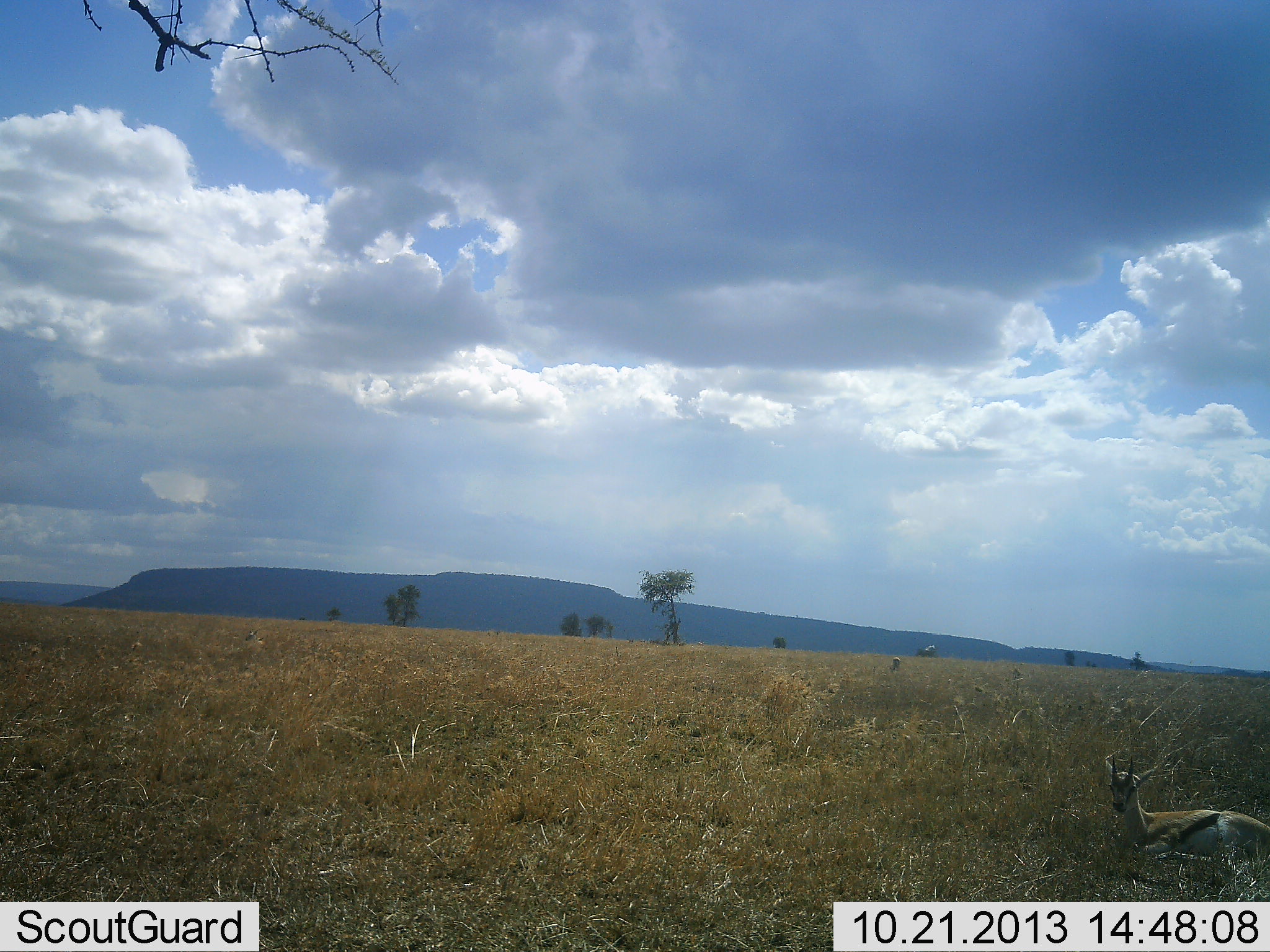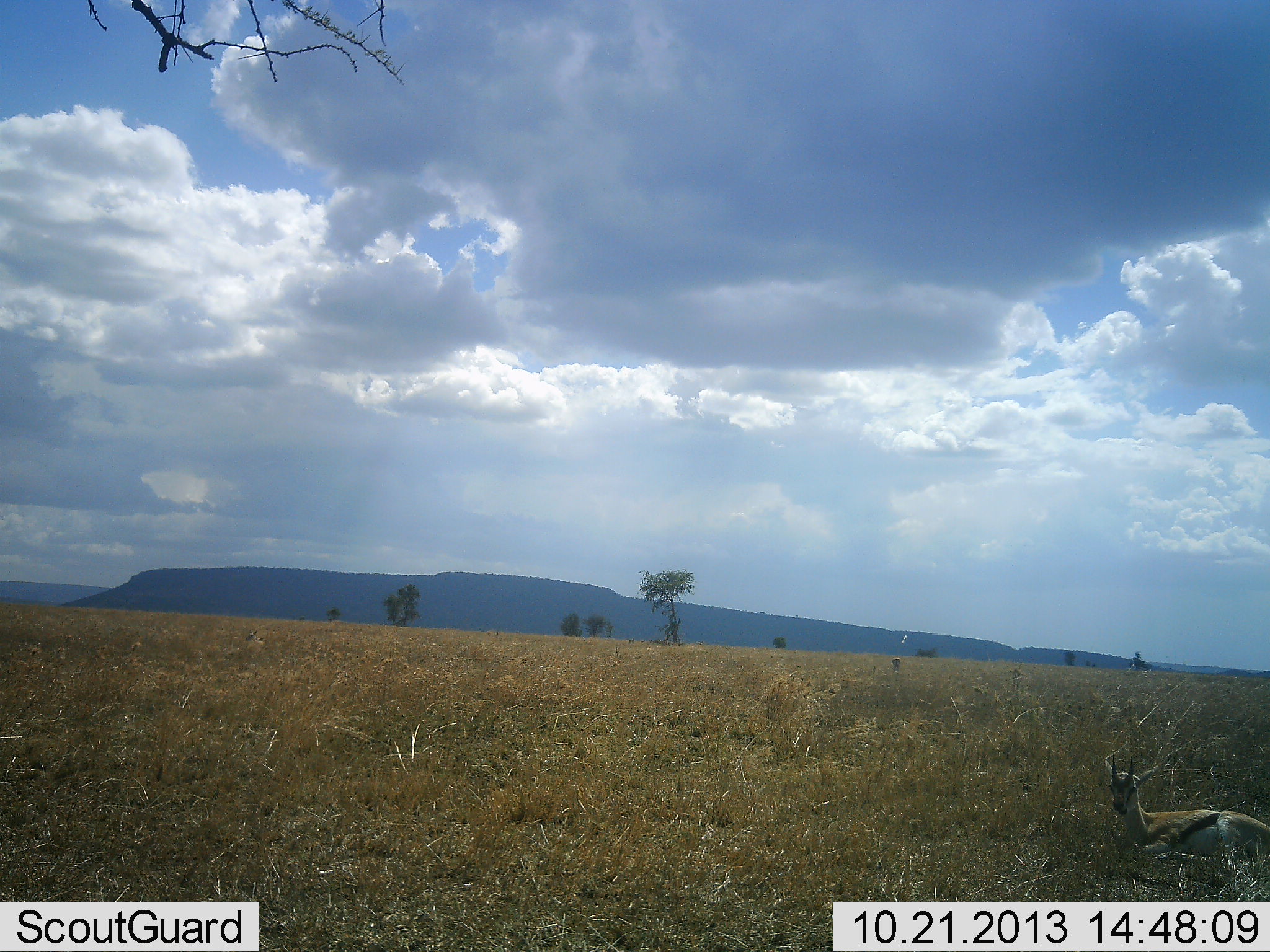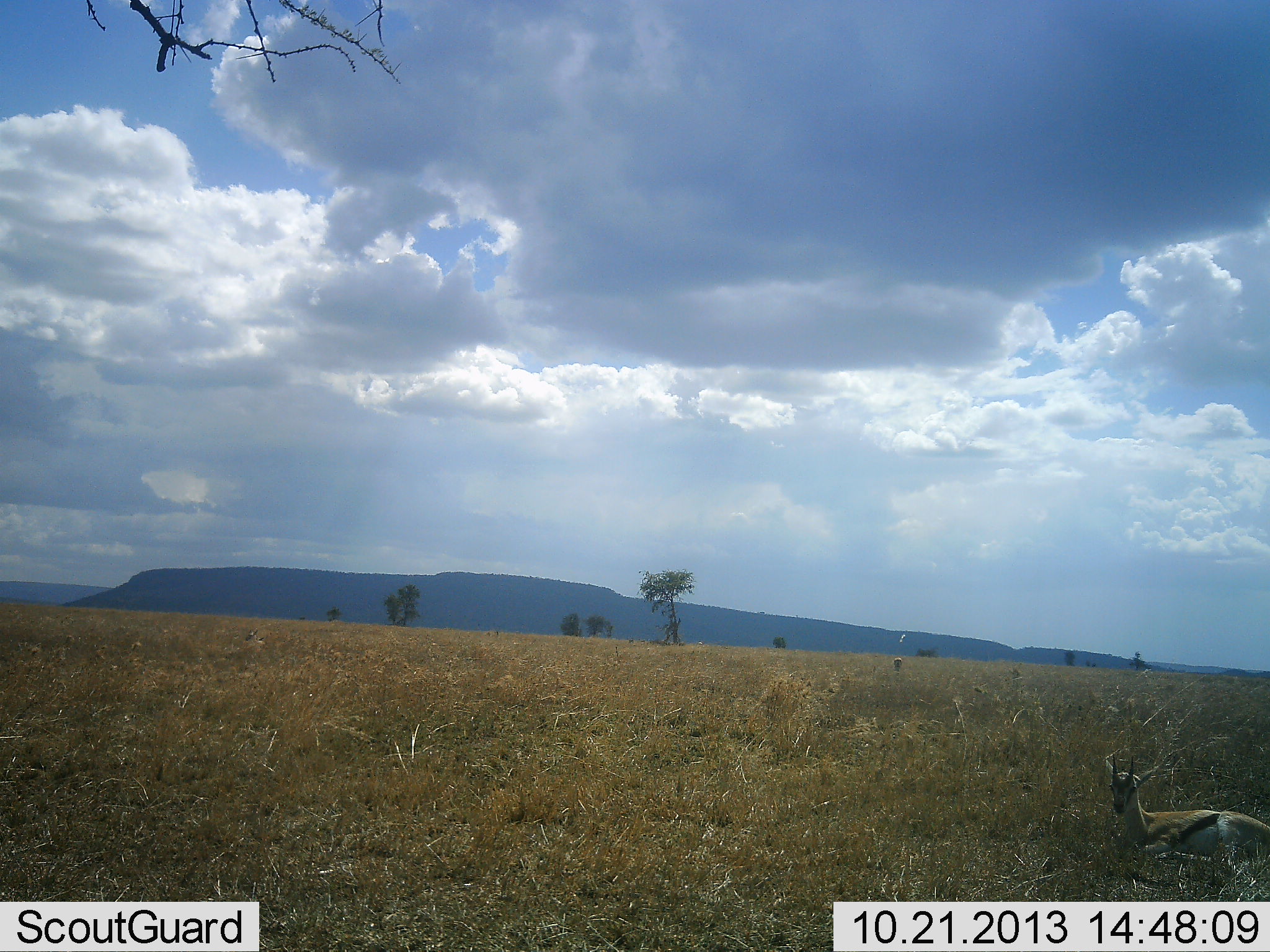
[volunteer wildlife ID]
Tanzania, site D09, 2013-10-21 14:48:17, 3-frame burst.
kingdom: Animalia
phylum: Chordata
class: Mammalia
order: Artiodactyla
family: Bovidae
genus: Eudorcas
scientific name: Eudorcas thomsonii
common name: thomson's gazelle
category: gazellethomsons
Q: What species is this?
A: Gazellethomsons (thomson's gazelle) (Eudorcas thomsonii).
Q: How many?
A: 1.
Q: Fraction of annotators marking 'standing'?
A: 35%.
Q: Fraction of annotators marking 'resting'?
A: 59%.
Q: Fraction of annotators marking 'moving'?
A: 6%.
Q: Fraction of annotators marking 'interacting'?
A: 0%.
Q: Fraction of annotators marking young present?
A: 0%.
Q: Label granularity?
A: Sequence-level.